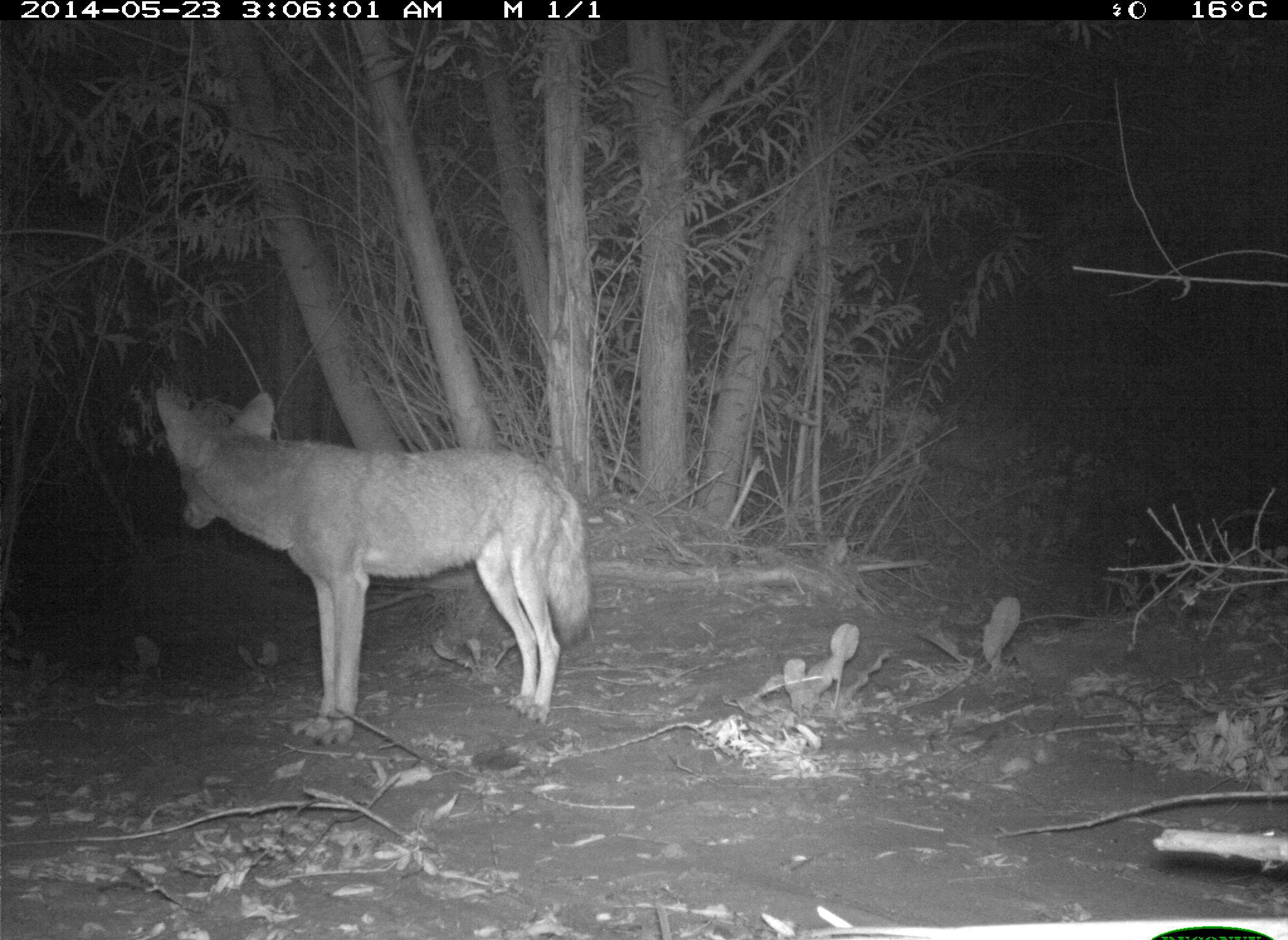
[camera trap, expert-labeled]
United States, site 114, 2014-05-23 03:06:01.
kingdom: Animalia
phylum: Chordata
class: Mammalia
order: Carnivora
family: Canidae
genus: Canis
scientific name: Canis latrans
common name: coyote